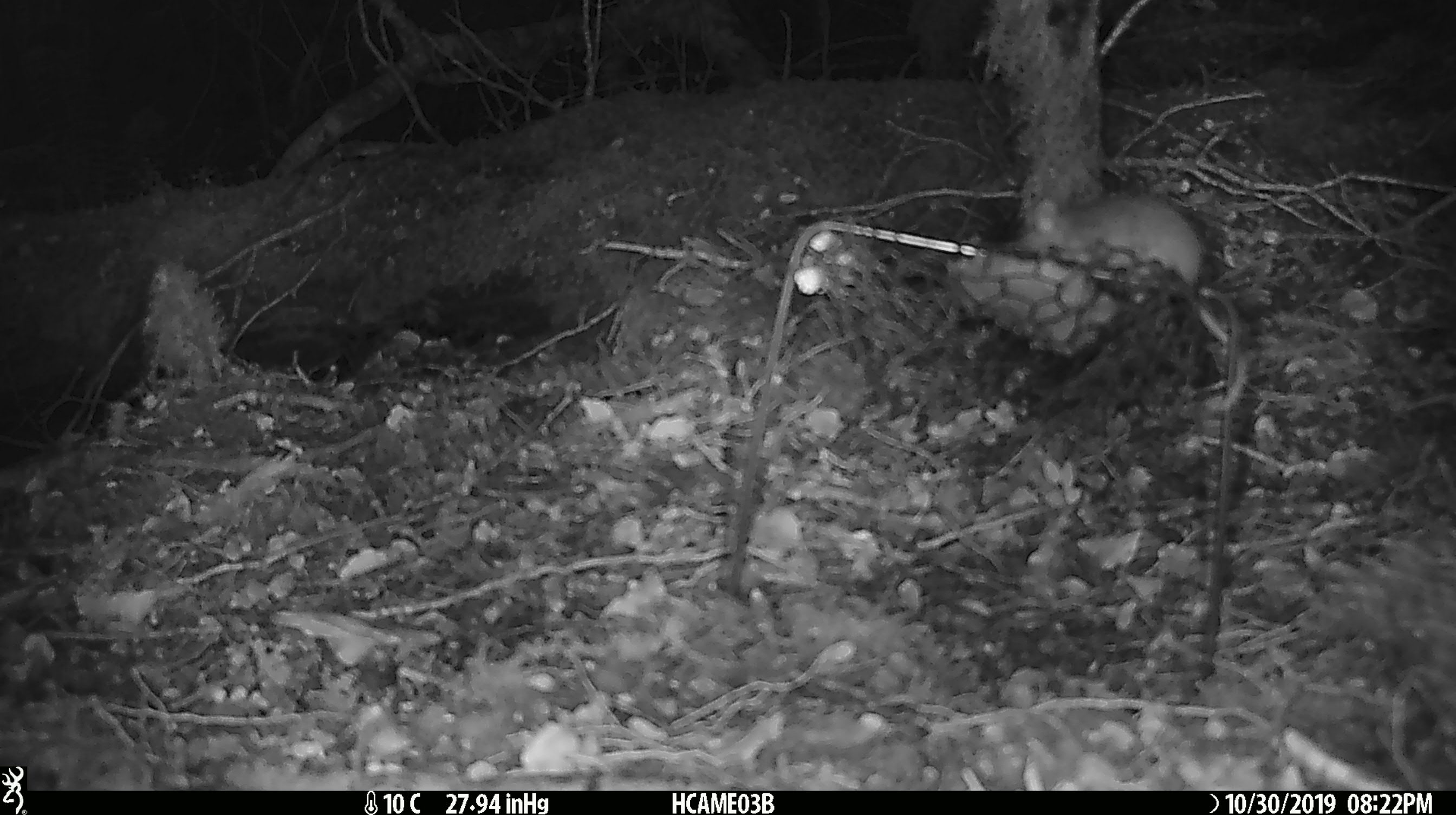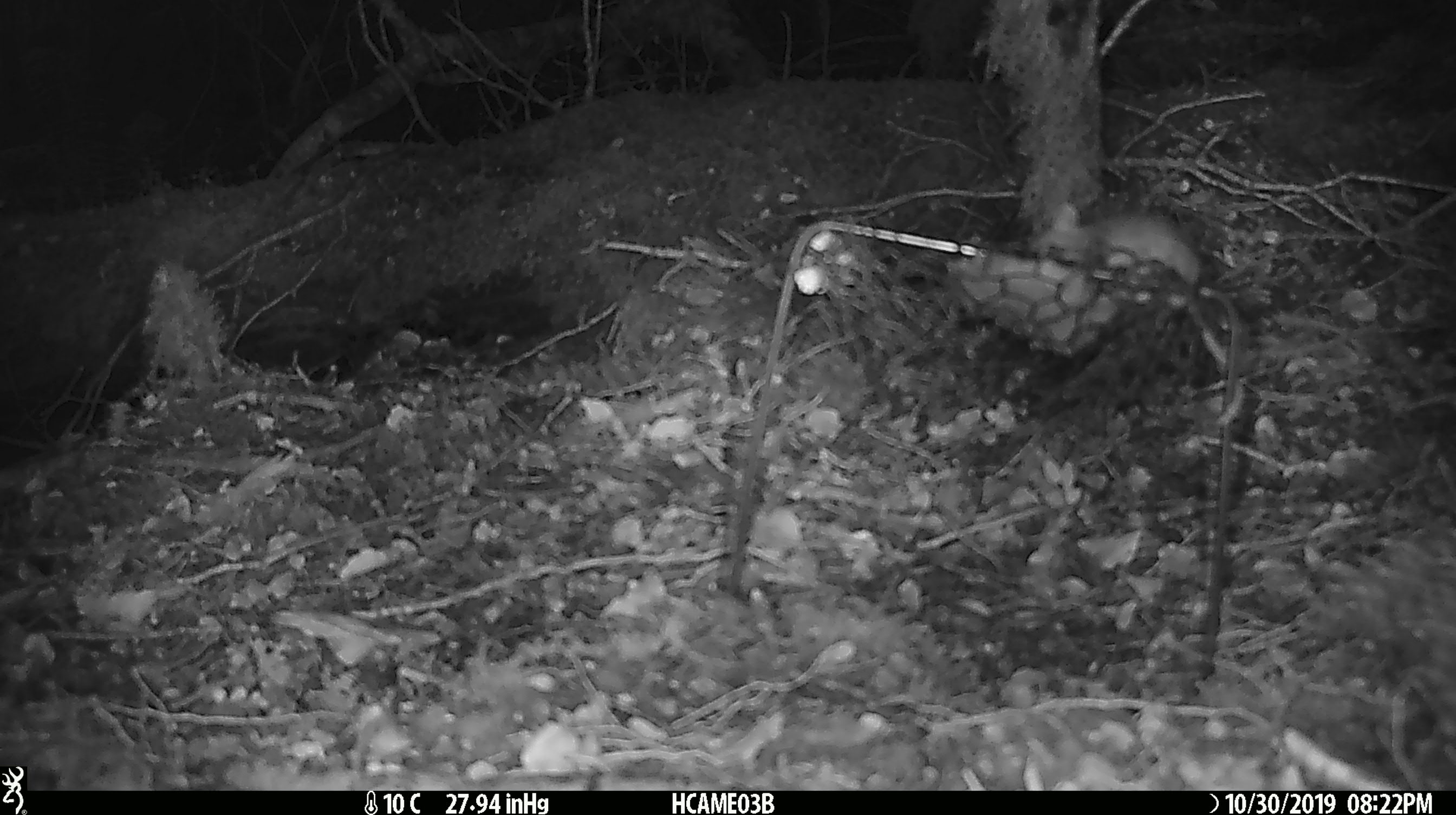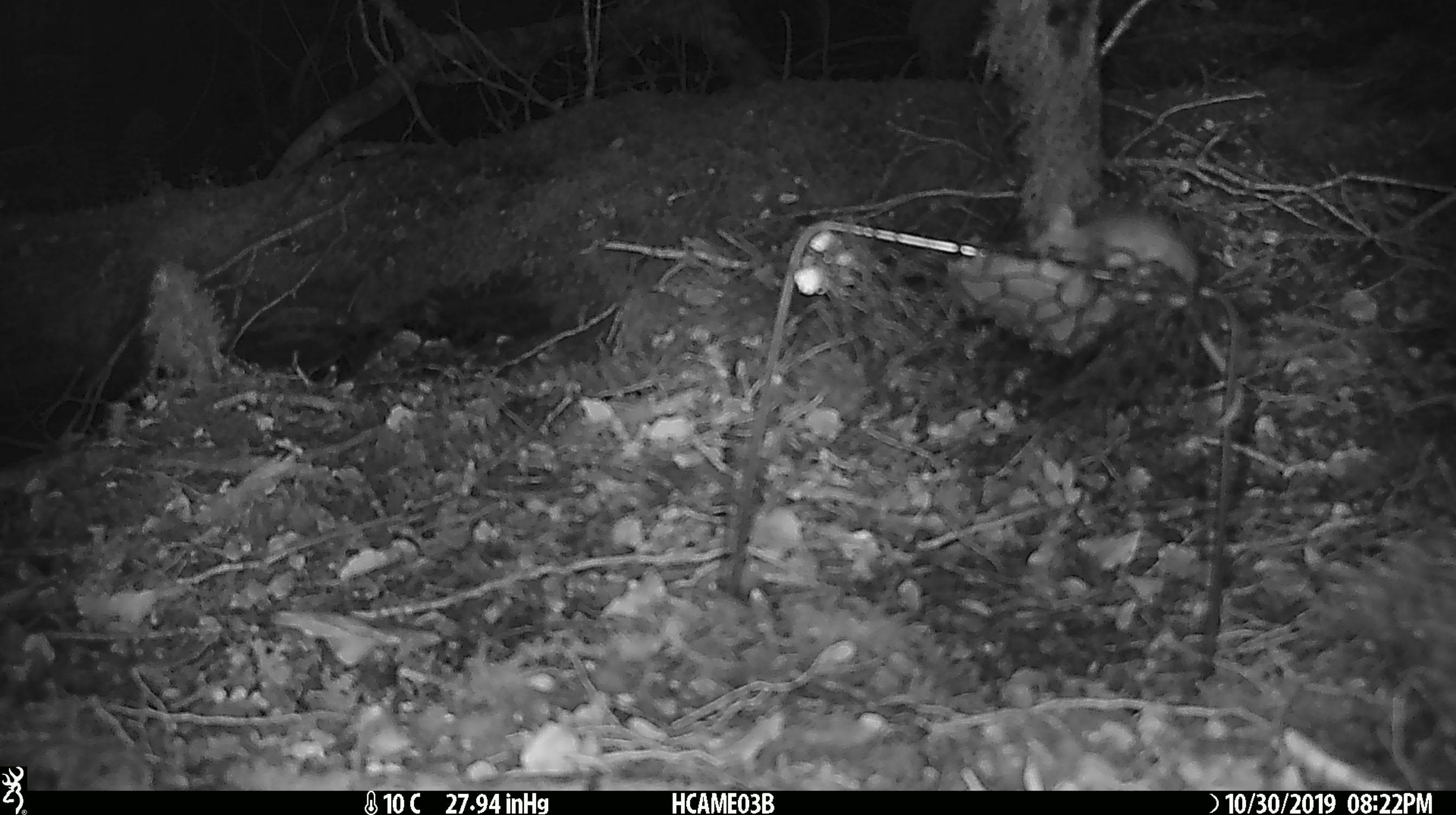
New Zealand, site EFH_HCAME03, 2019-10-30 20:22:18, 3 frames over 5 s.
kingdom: Animalia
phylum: Chordata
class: Mammalia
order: Rodentia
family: Muridae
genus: Mus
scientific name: Mus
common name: mouse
Mouse (Mus).